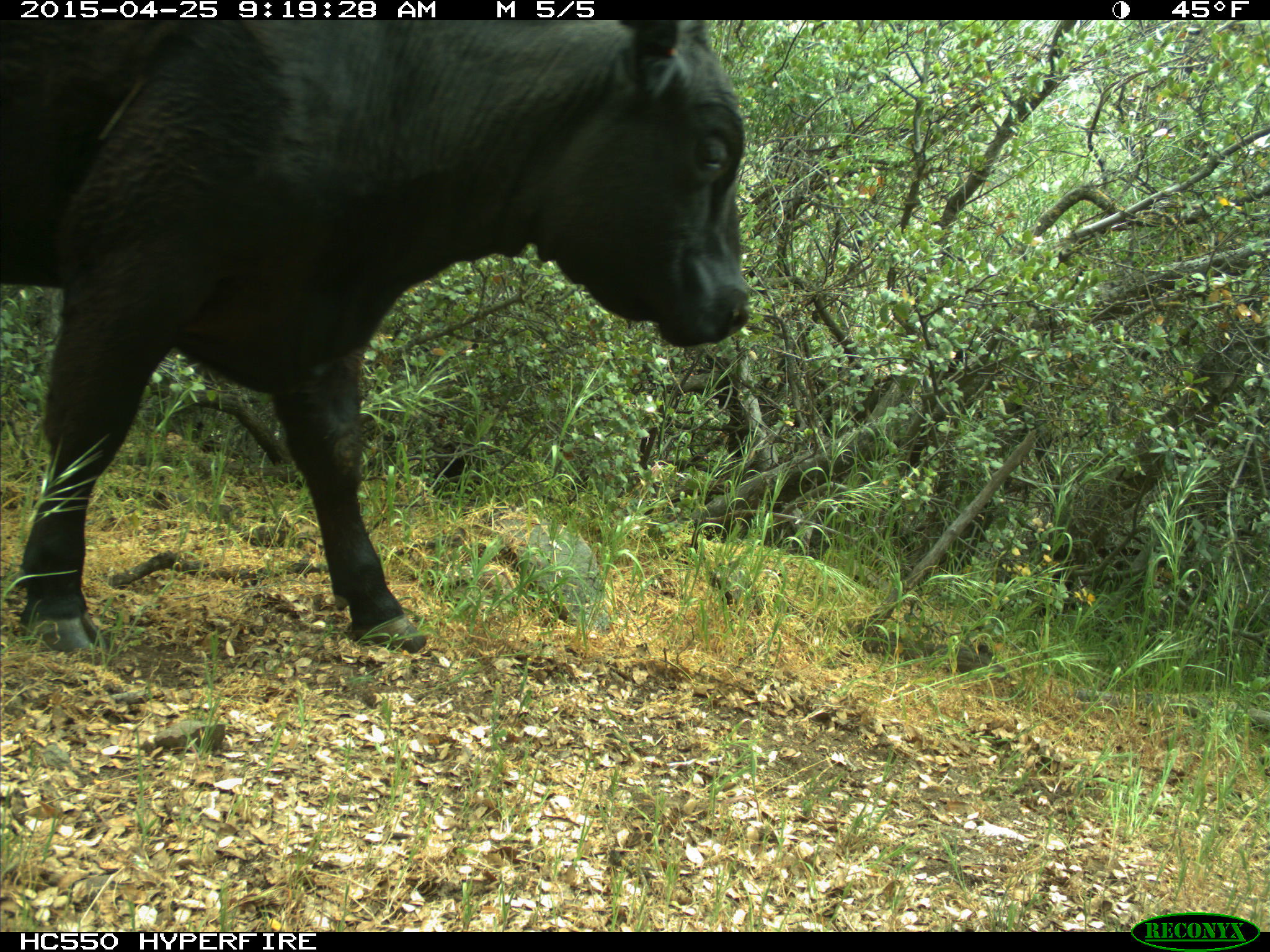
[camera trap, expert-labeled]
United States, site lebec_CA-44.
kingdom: Animalia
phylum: Chordata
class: Mammalia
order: Artiodactyla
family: Suidae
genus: Sus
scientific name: Sus scrofa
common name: wild boar